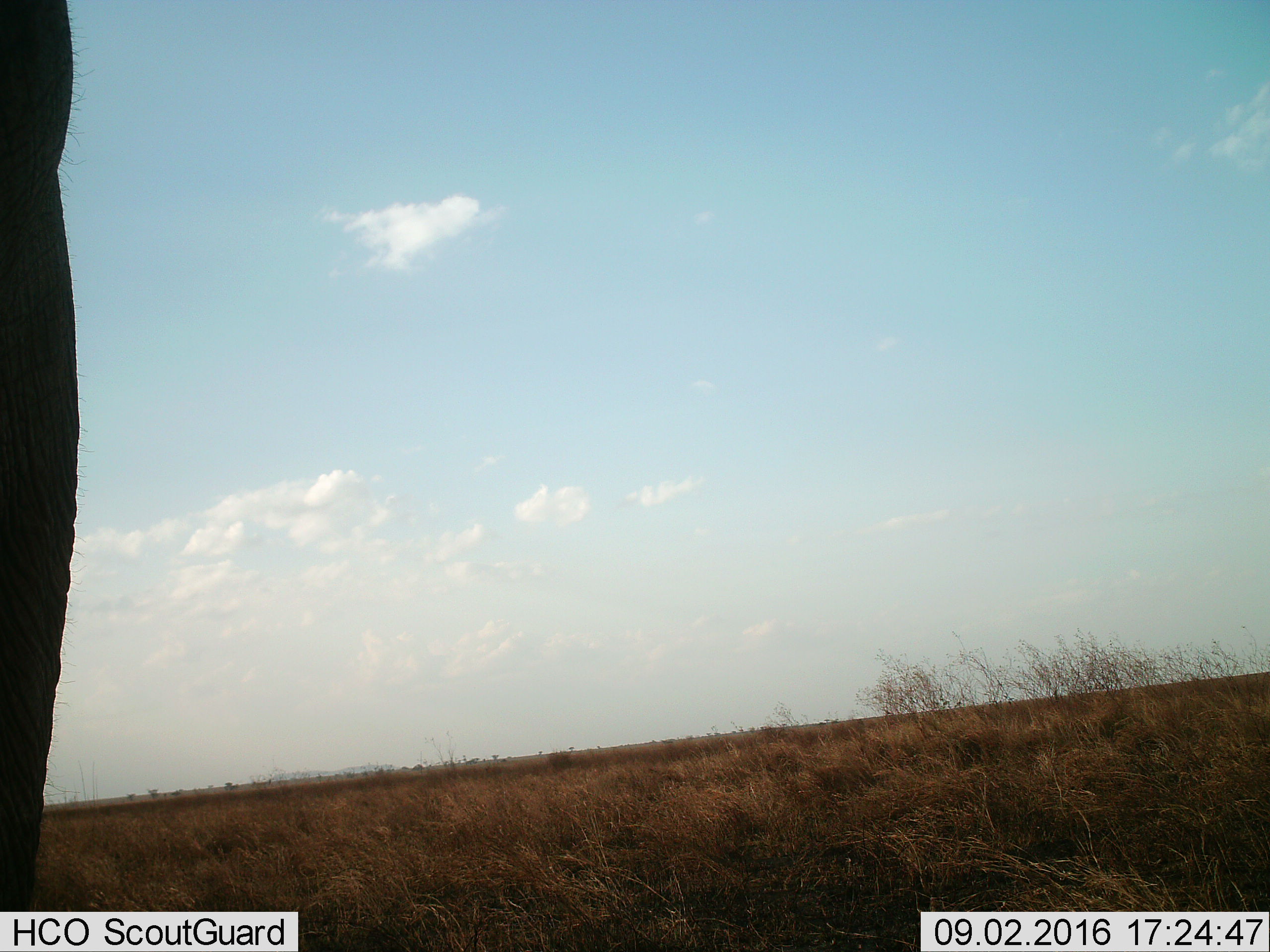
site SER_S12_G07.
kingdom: Animalia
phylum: Chordata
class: Mammalia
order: Proboscidea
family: Elephantidae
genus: Loxodonta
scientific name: Loxodonta africana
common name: african bush elephant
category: elephant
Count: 1.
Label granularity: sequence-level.